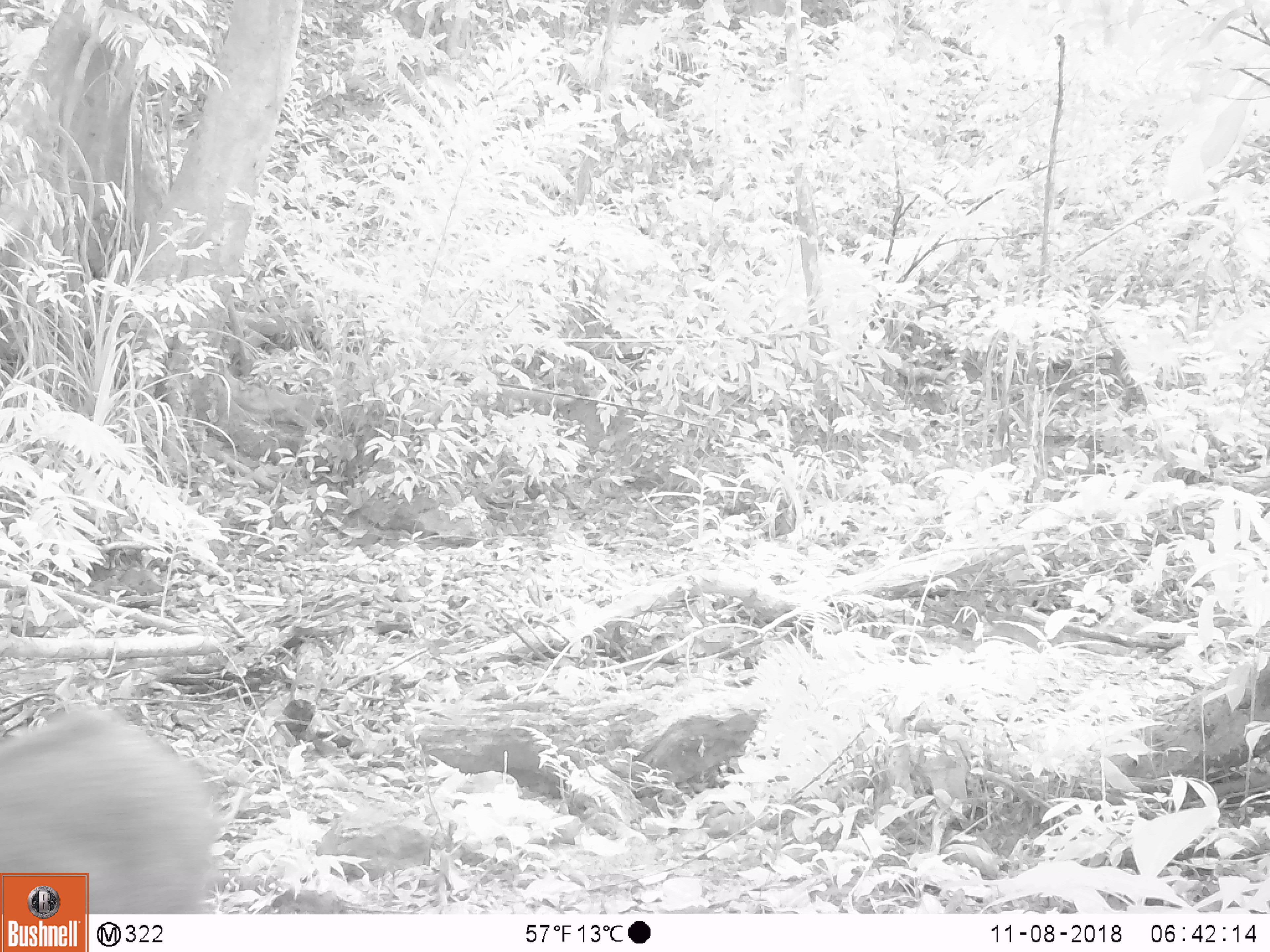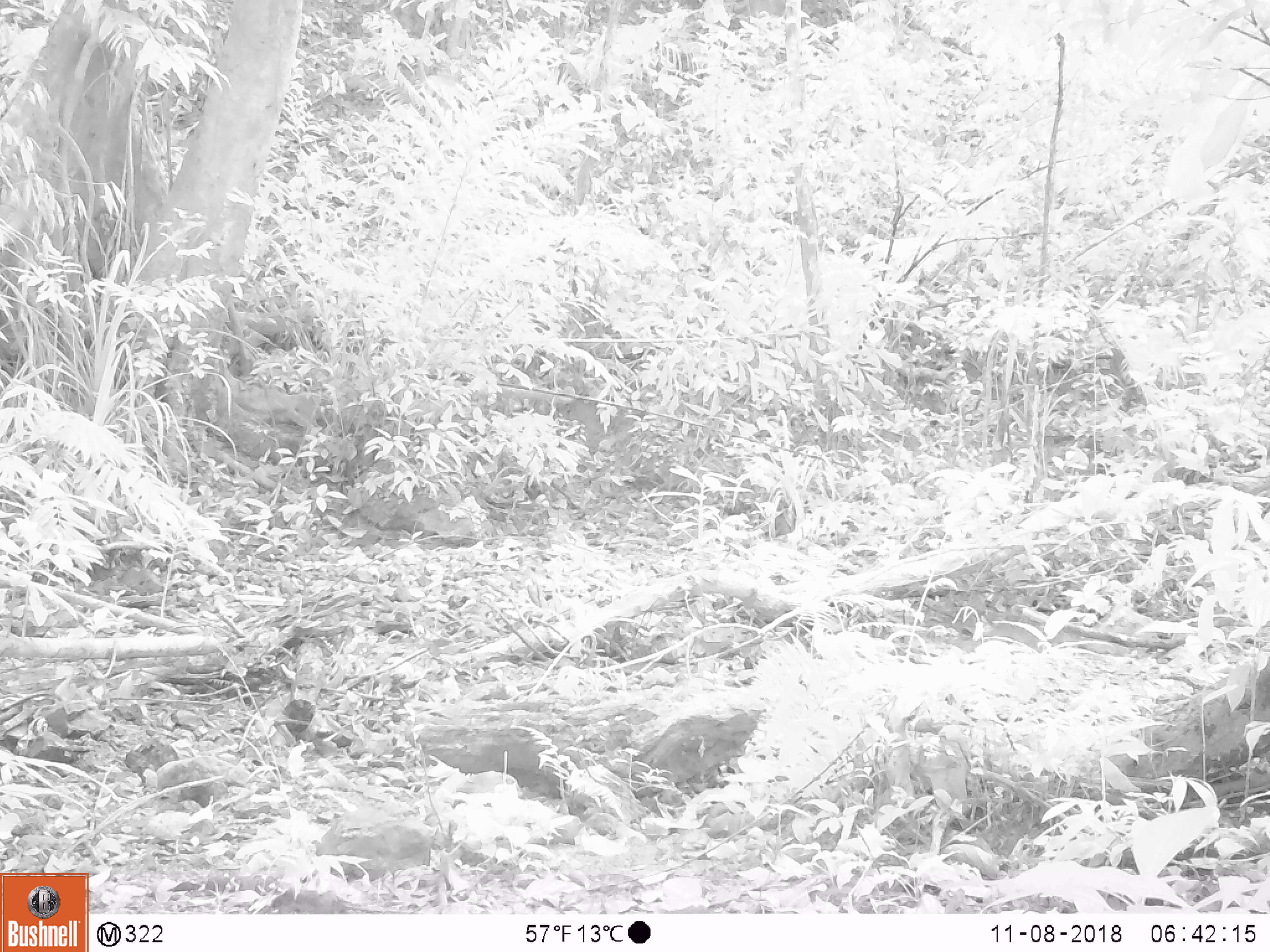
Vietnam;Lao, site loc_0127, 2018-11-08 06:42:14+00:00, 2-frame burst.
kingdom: Animalia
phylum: Chordata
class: Mammalia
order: Artiodactyla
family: Suidae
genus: Sus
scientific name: Sus scrofa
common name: eurasian wild pig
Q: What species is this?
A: Eurasian wild pig (Sus scrofa).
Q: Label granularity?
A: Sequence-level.